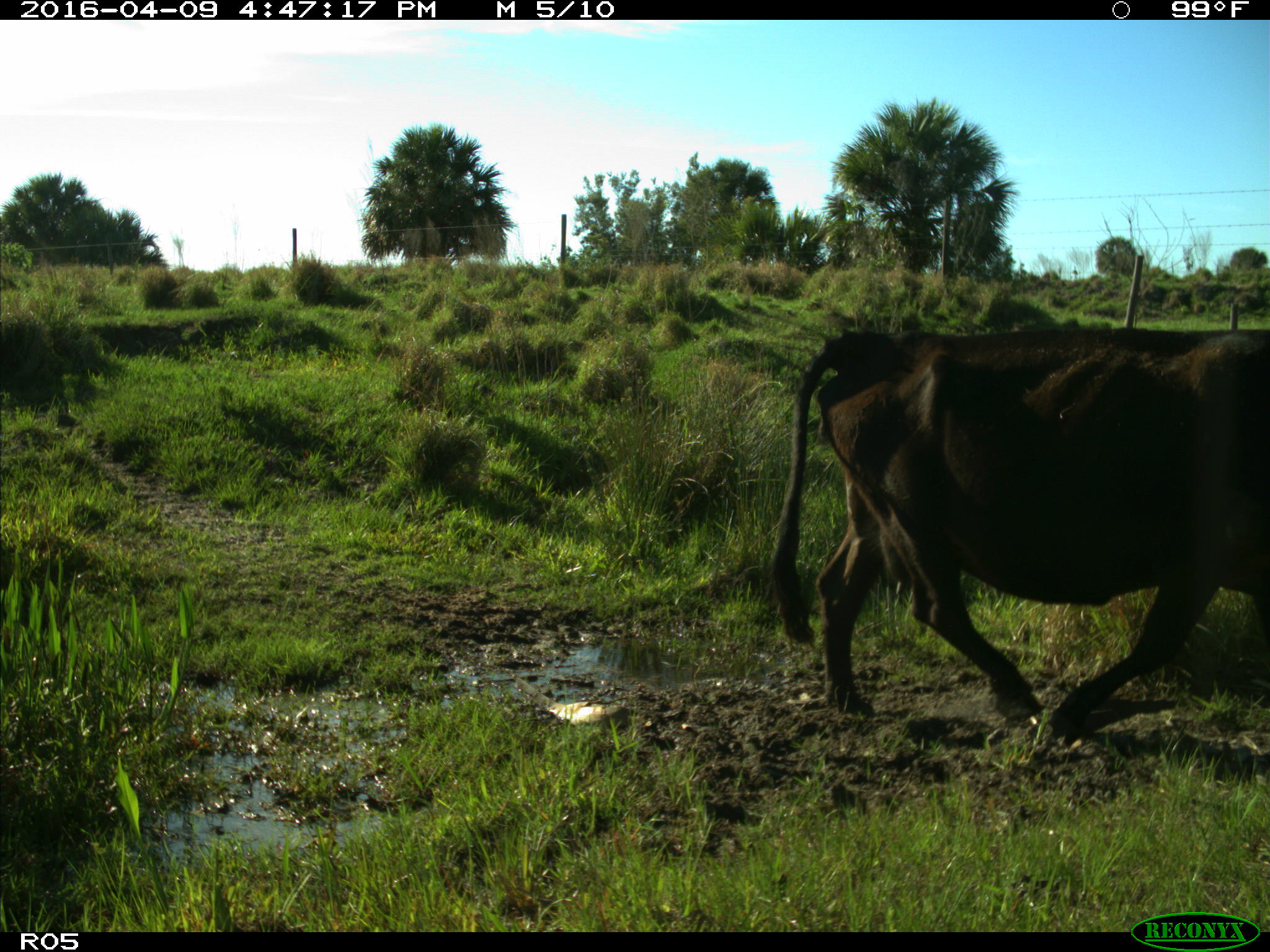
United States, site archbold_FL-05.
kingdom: Animalia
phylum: Chordata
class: Mammalia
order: Artiodactyla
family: Bovidae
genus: Bos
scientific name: Bos taurus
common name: domestic cow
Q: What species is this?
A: Bos taurus (domestic cow).